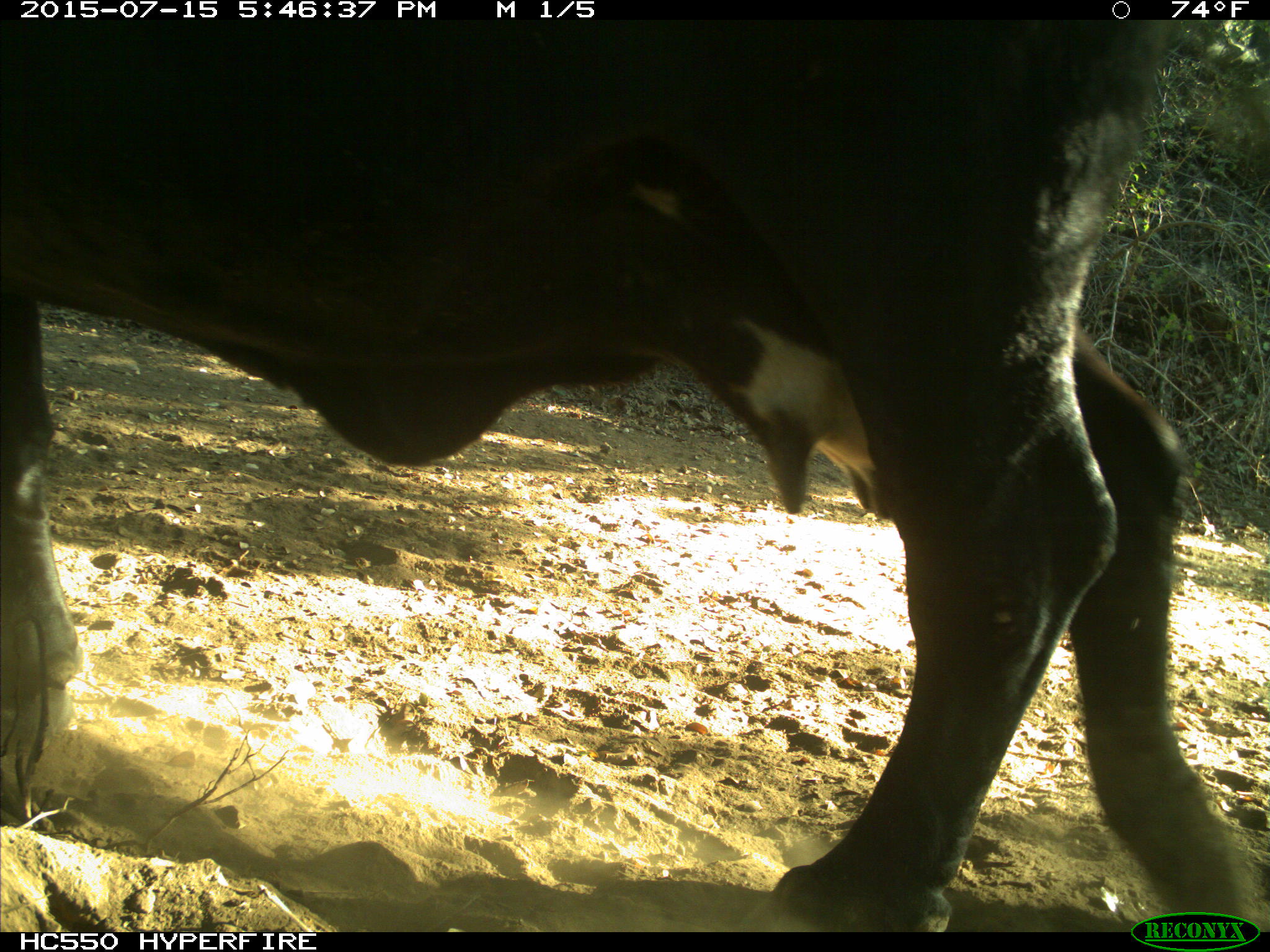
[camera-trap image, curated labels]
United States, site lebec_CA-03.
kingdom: Animalia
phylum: Chordata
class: Mammalia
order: Artiodactyla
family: Bovidae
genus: Bos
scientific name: Bos taurus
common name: domestic cow